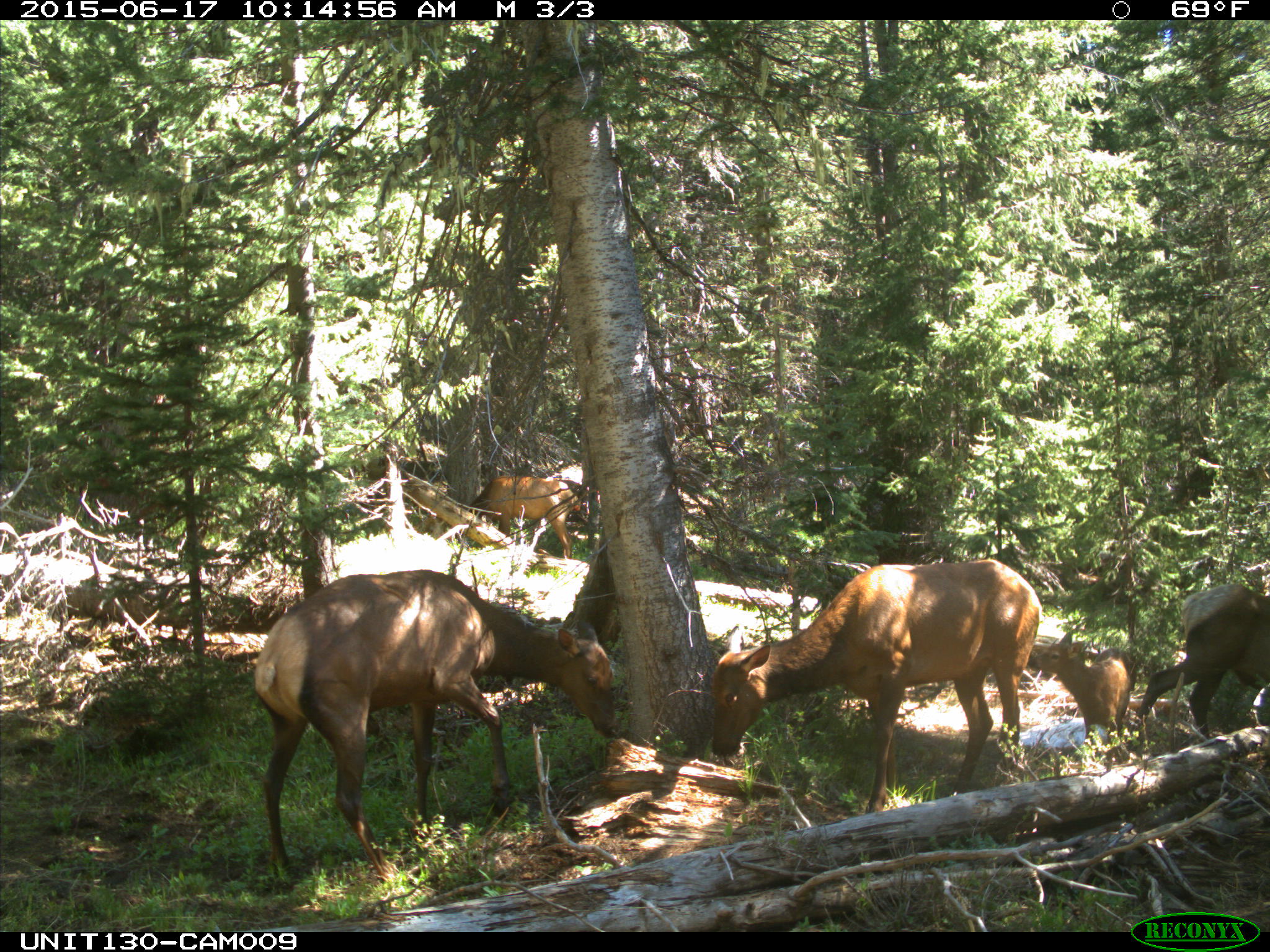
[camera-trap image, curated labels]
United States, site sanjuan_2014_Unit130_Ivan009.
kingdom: Animalia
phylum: Chordata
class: Mammalia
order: Artiodactyla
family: Cervidae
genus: Cervus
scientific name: Cervus elaphus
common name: red deer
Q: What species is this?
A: Cervus elaphus (red deer).